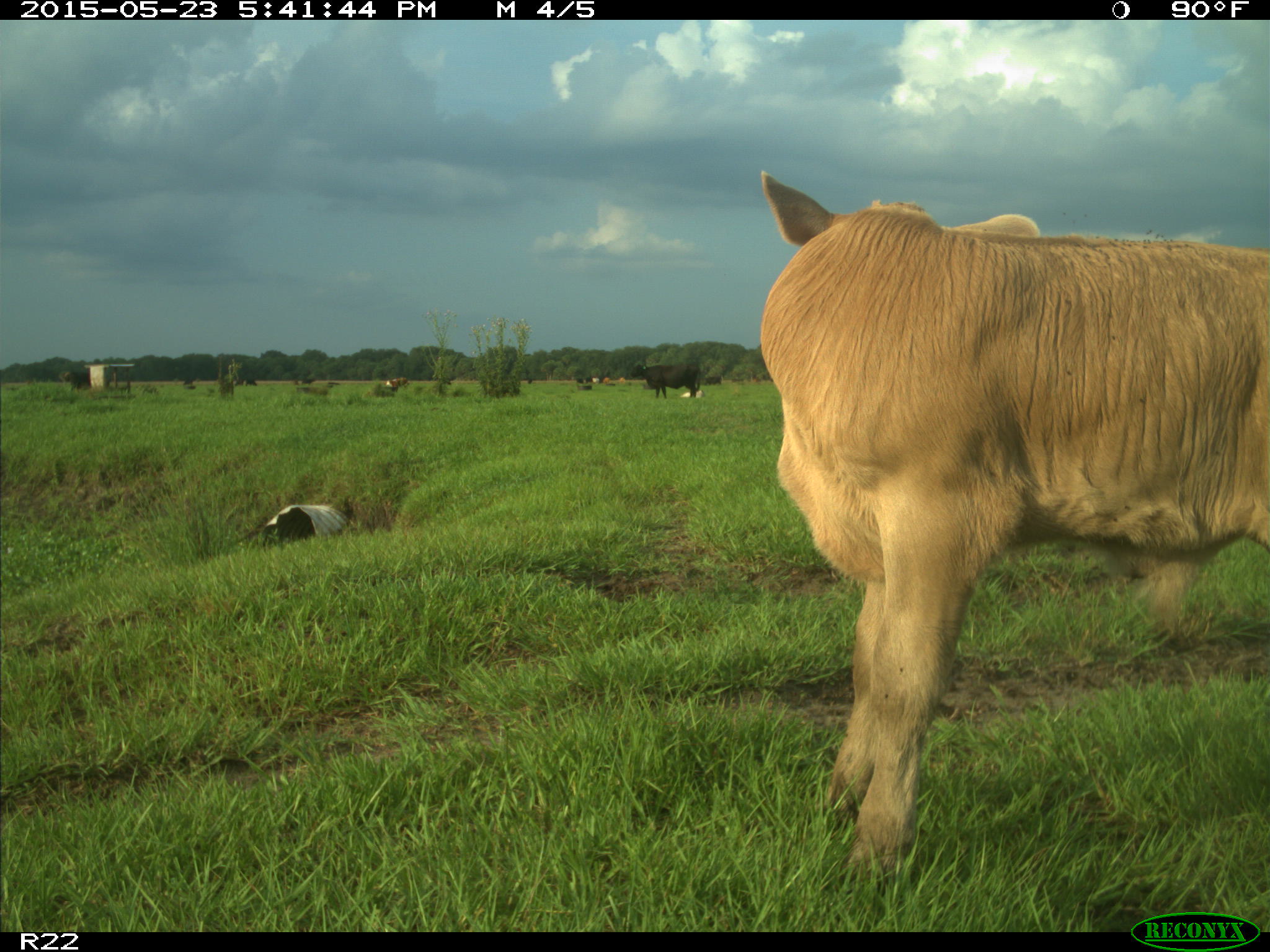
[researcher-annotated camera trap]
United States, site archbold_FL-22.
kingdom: Animalia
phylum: Chordata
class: Mammalia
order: Artiodactyla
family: Bovidae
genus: Bos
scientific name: Bos taurus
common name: domestic cow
Bos taurus (domestic cow).